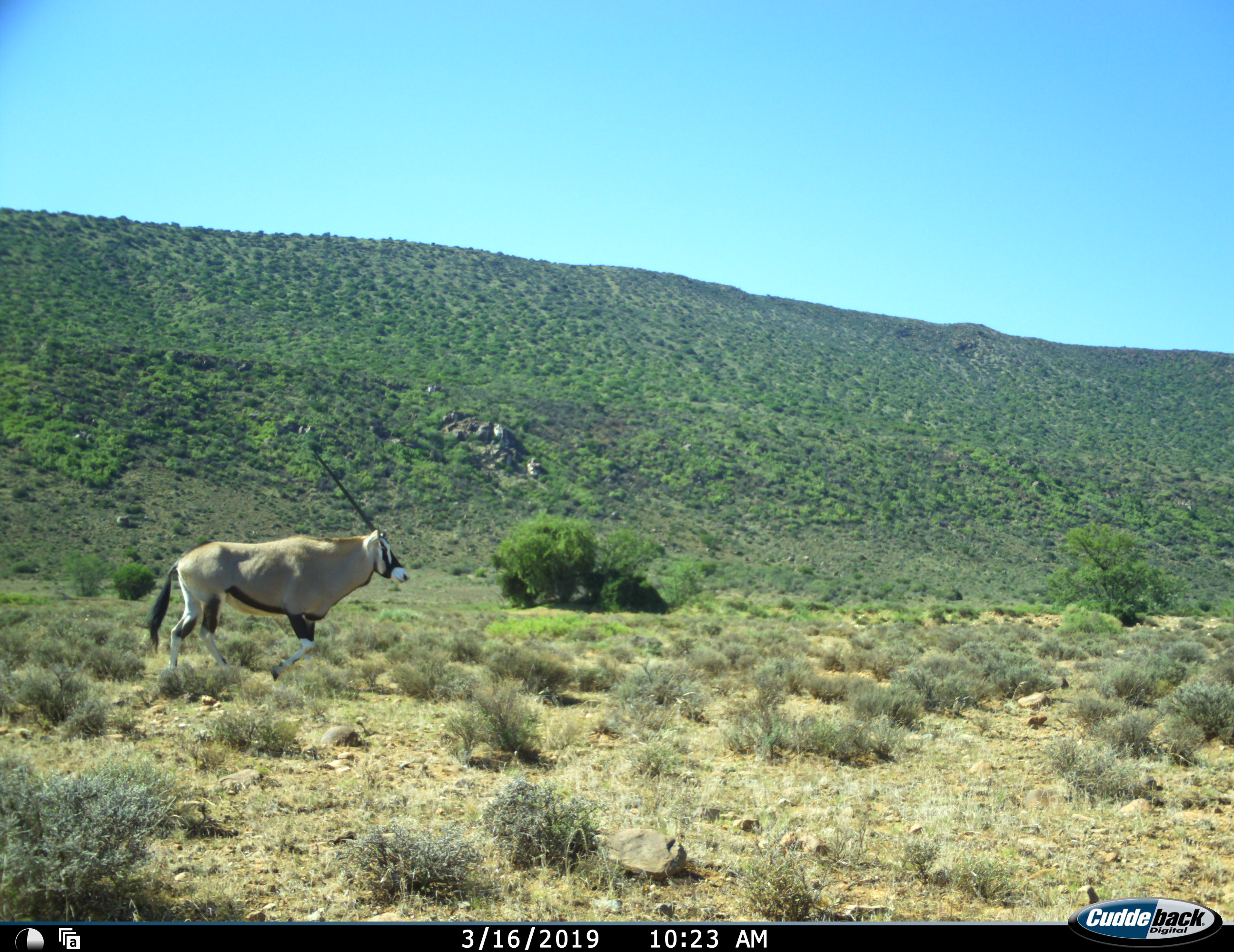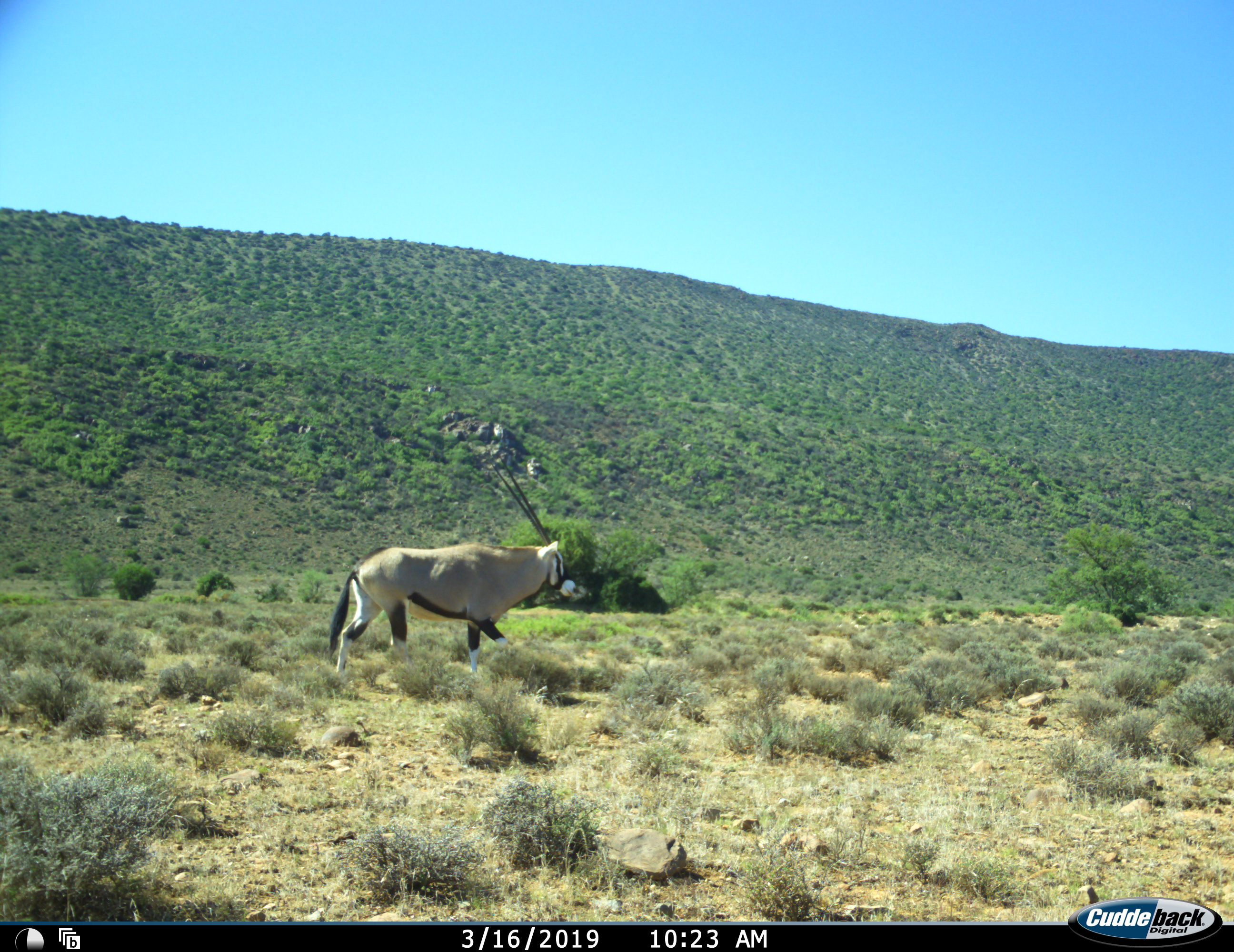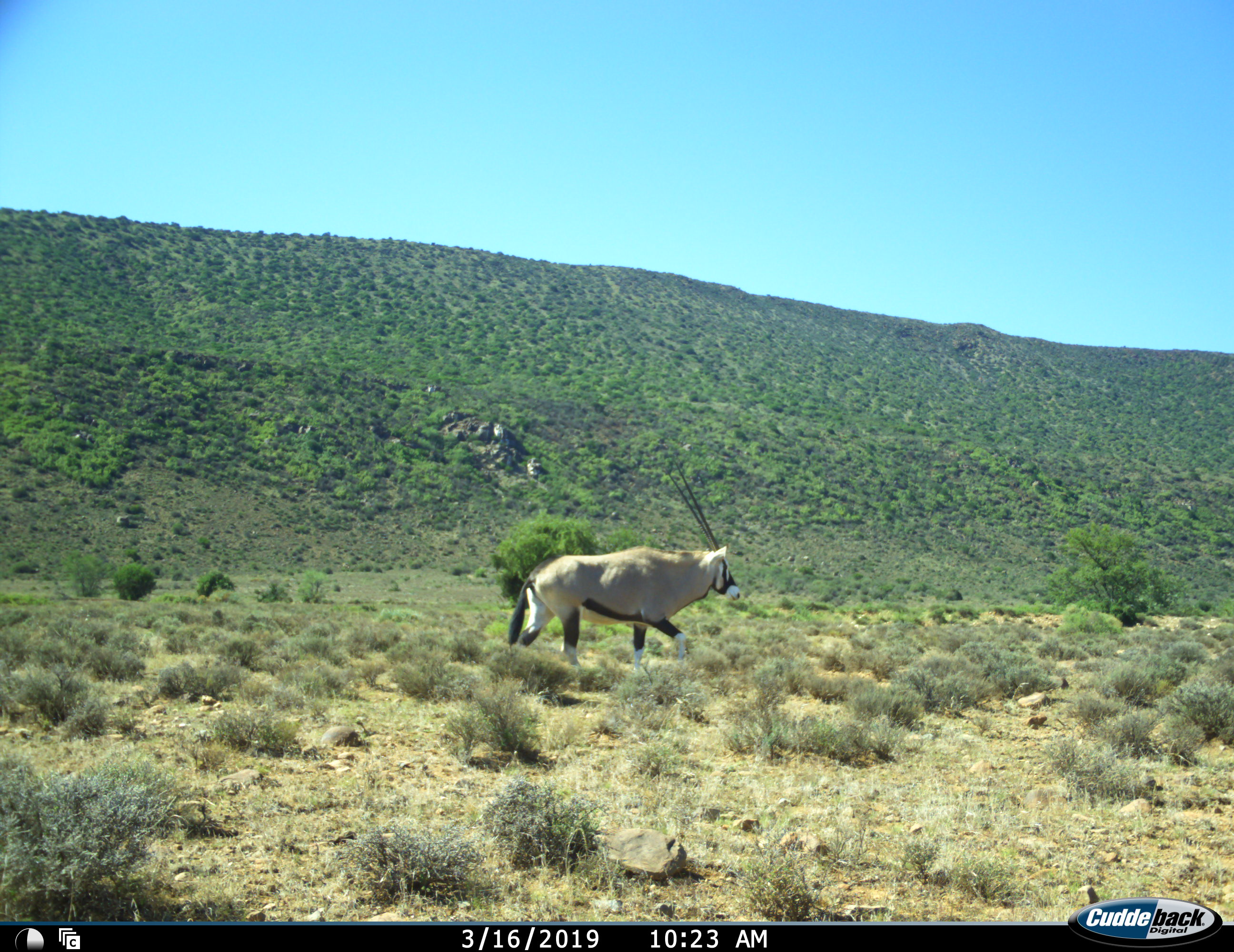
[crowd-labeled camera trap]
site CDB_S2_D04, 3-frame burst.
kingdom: Animalia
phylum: Chordata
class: Mammalia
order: Artiodactyla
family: Bovidae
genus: Oryx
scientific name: Oryx gazella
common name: gemsbok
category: oryx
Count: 1.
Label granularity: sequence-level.